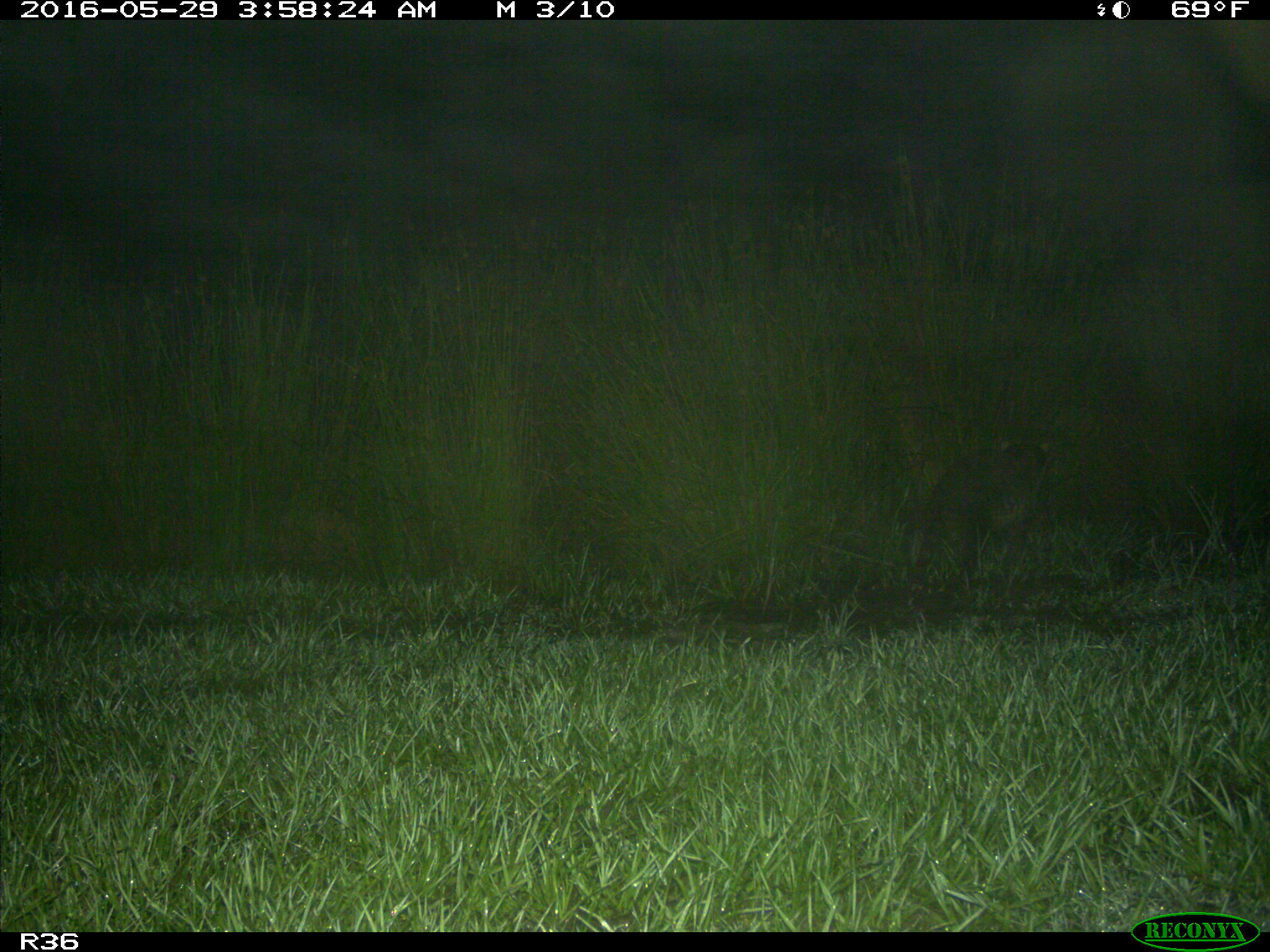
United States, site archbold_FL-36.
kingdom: Animalia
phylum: Chordata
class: Mammalia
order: Carnivora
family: Procyonidae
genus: Procyon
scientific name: Procyon lotor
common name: common raccoon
Procyon lotor (common raccoon).